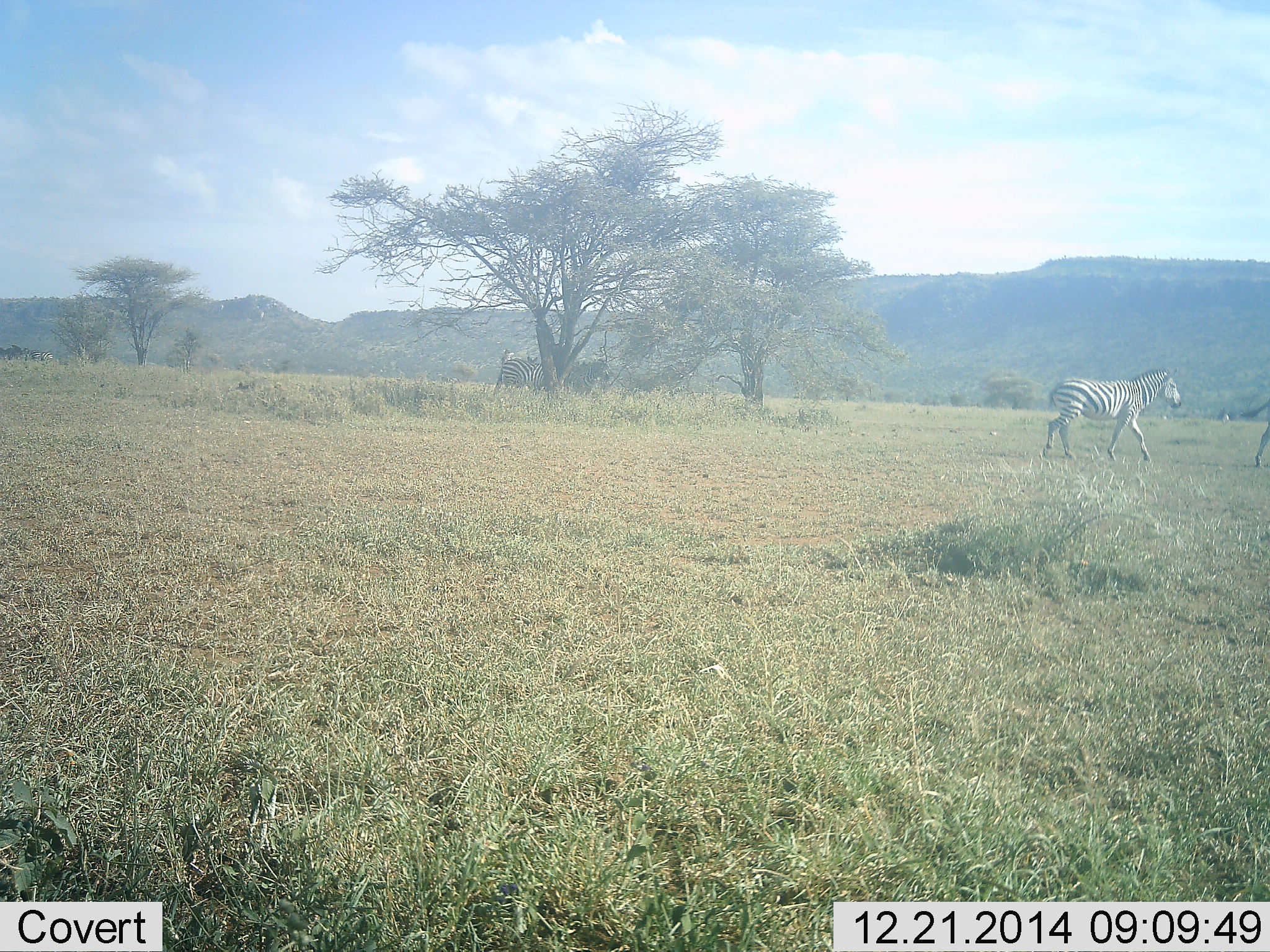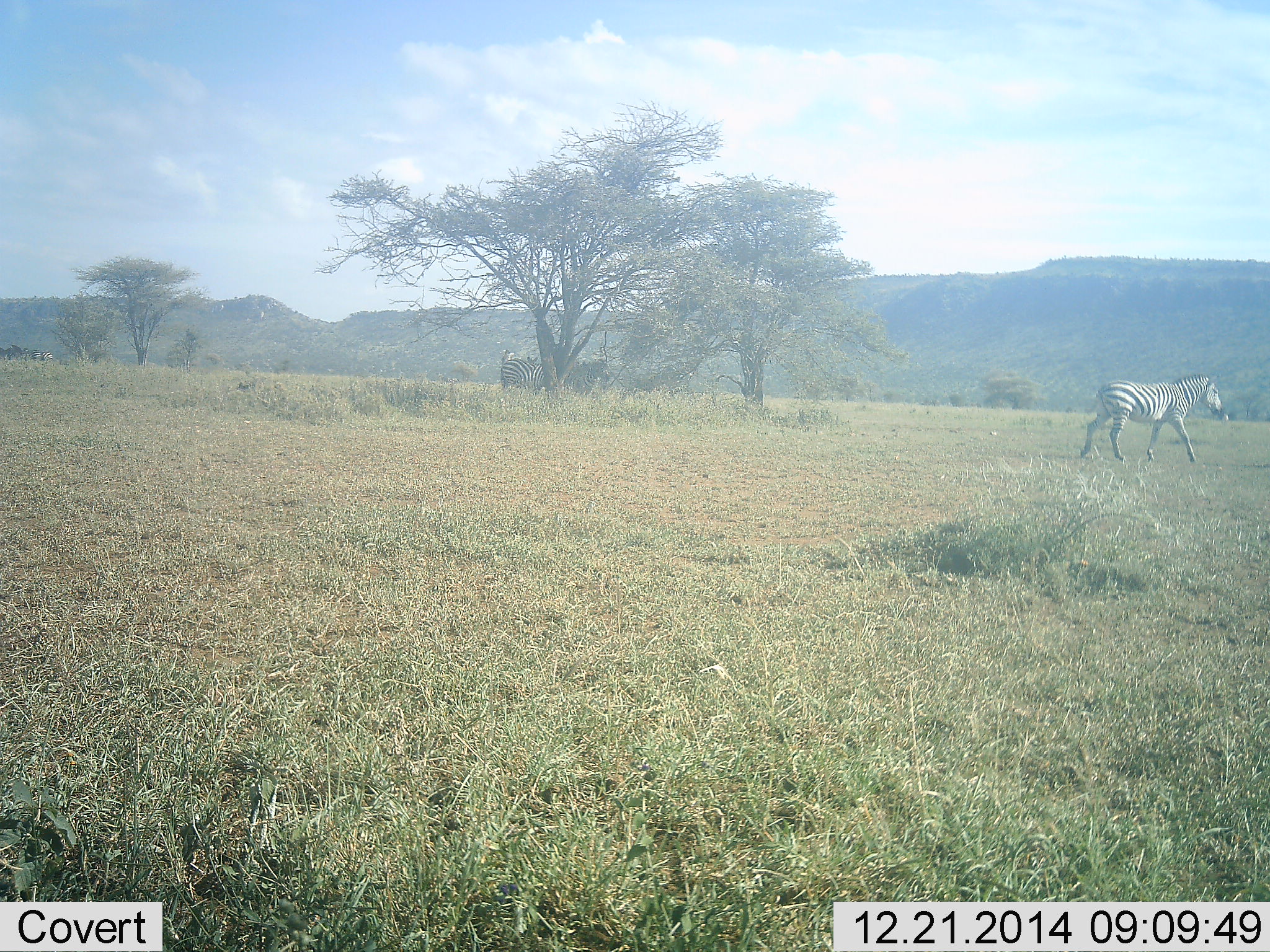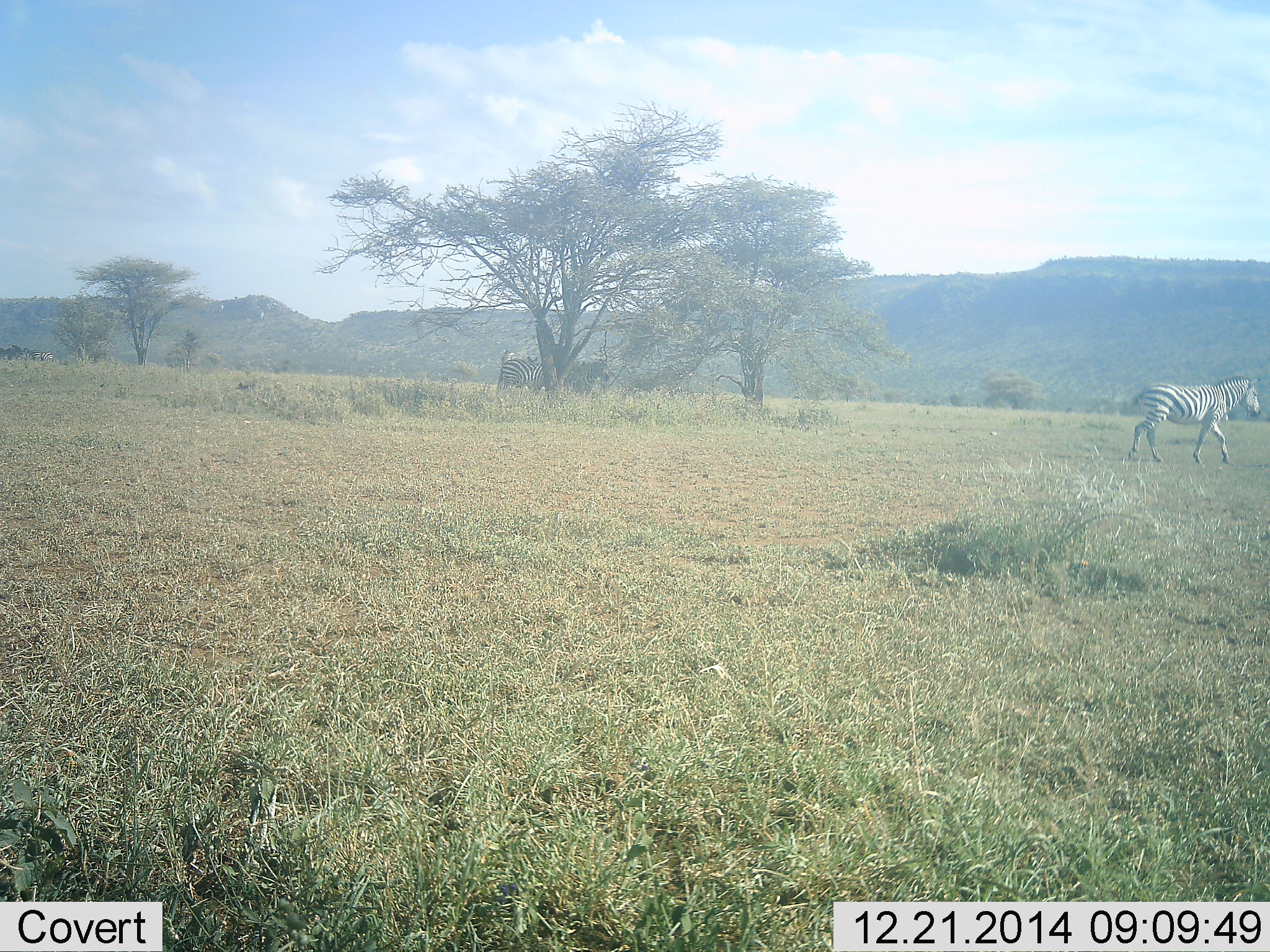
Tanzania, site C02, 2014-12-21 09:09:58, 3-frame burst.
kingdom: Animalia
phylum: Chordata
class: Mammalia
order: Perissodactyla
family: Equidae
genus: Equus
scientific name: Equus quagga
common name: plains zebra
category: zebra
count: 3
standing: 40%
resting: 0%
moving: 100%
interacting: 0%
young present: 0%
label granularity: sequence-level